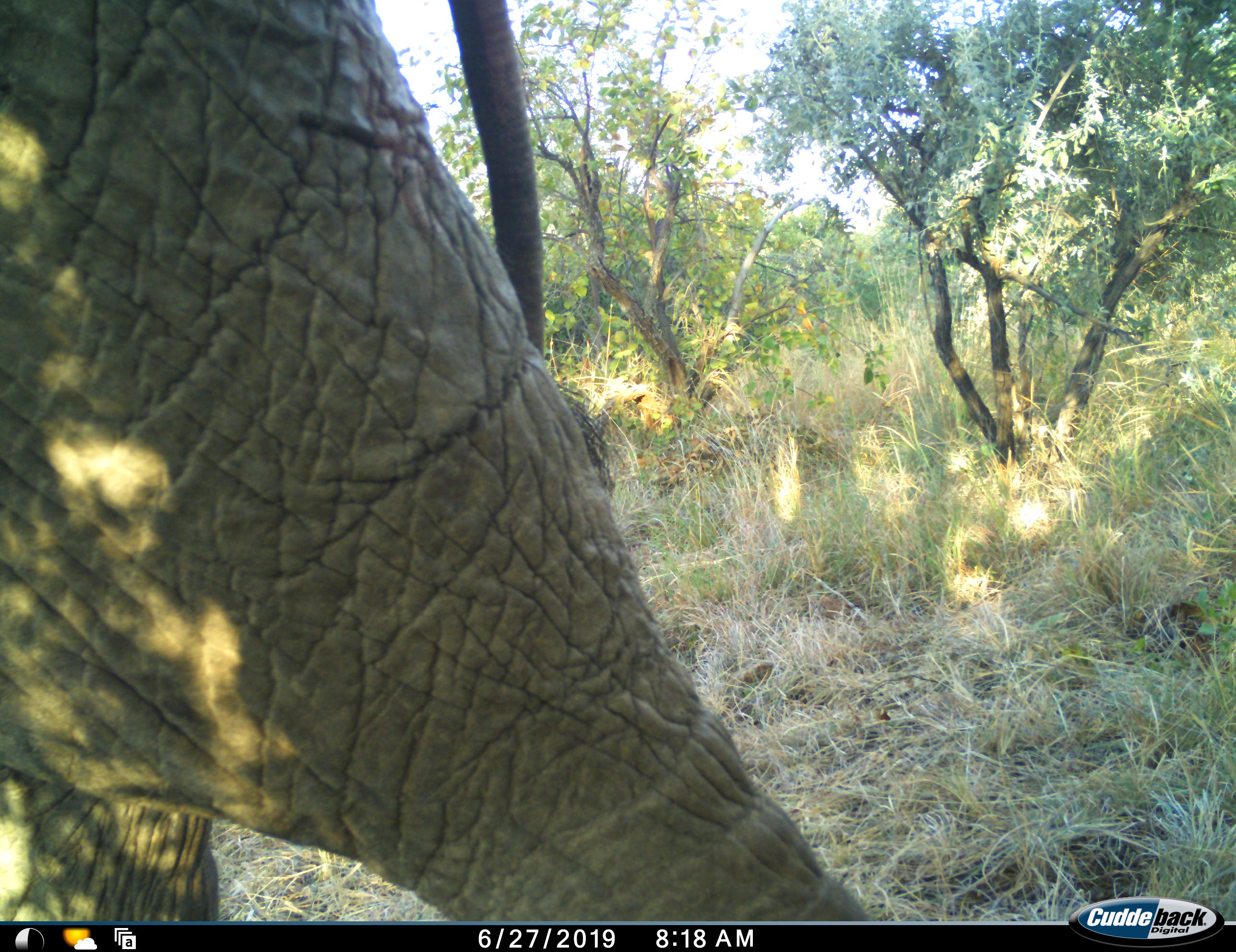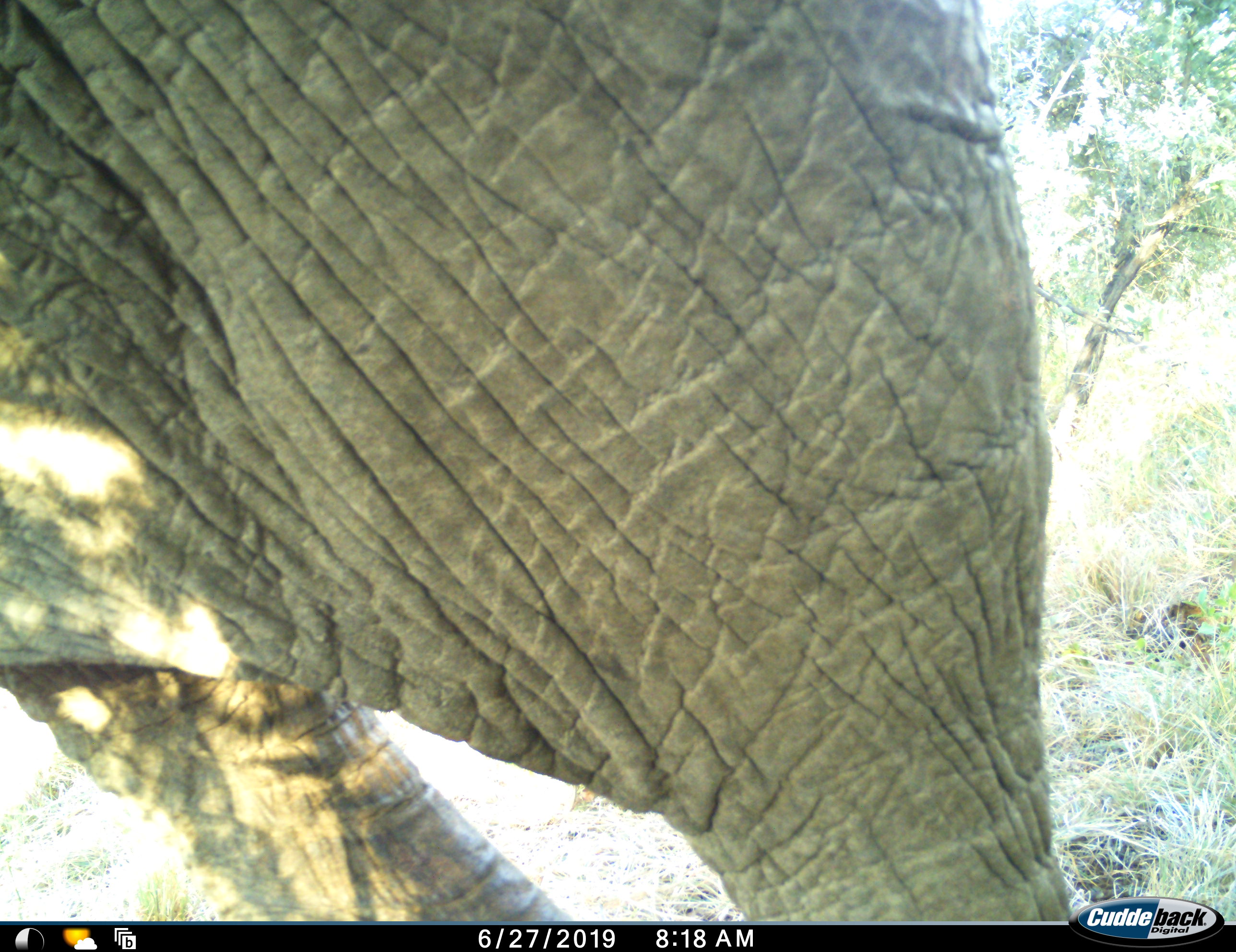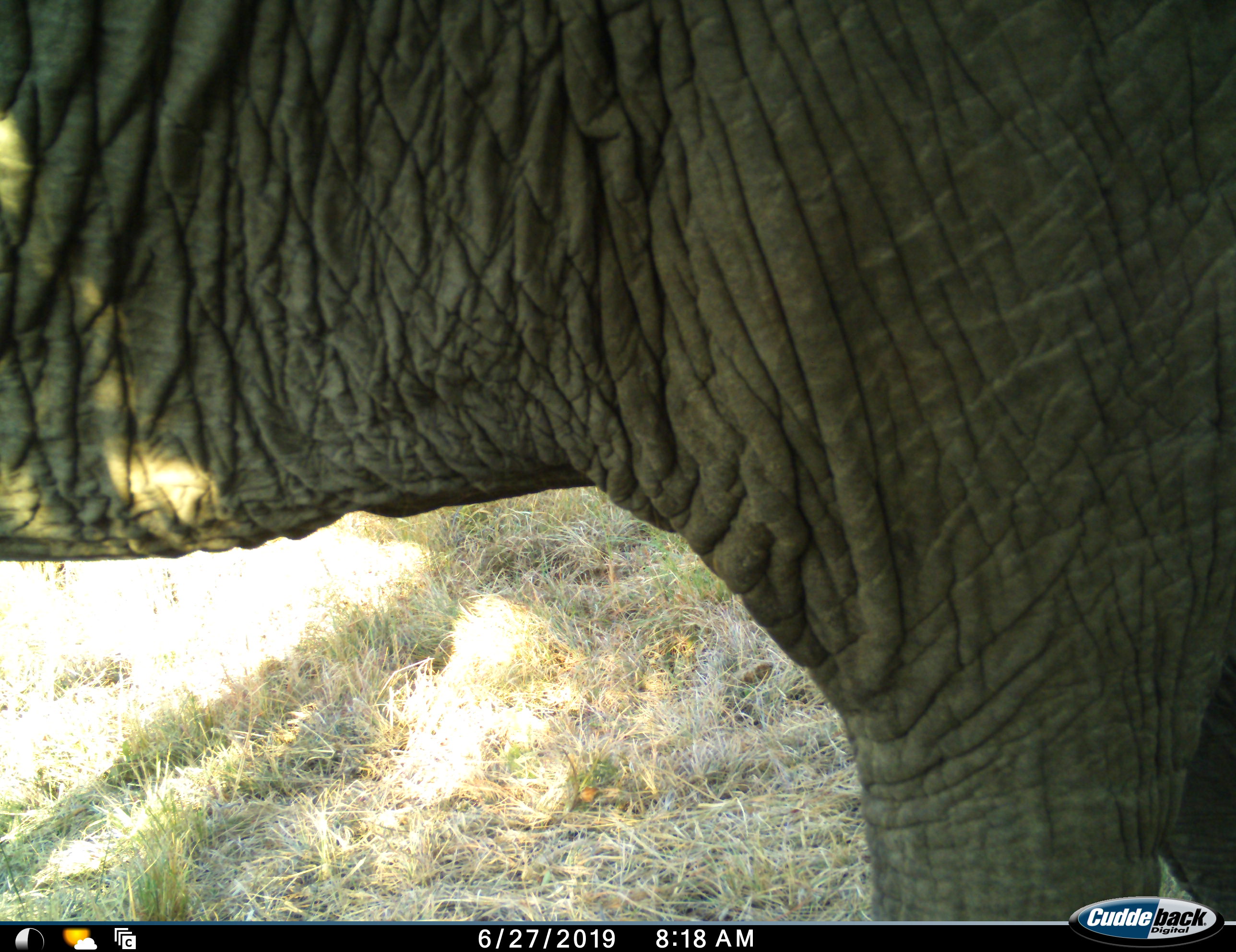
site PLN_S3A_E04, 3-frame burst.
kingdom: Animalia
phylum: Chordata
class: Mammalia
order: Proboscidea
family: Elephantidae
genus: Loxodonta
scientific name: Loxodonta africana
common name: african bush elephant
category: elephant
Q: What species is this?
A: Elephant (african bush elephant) (Loxodonta africana).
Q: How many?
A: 1.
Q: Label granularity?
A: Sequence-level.